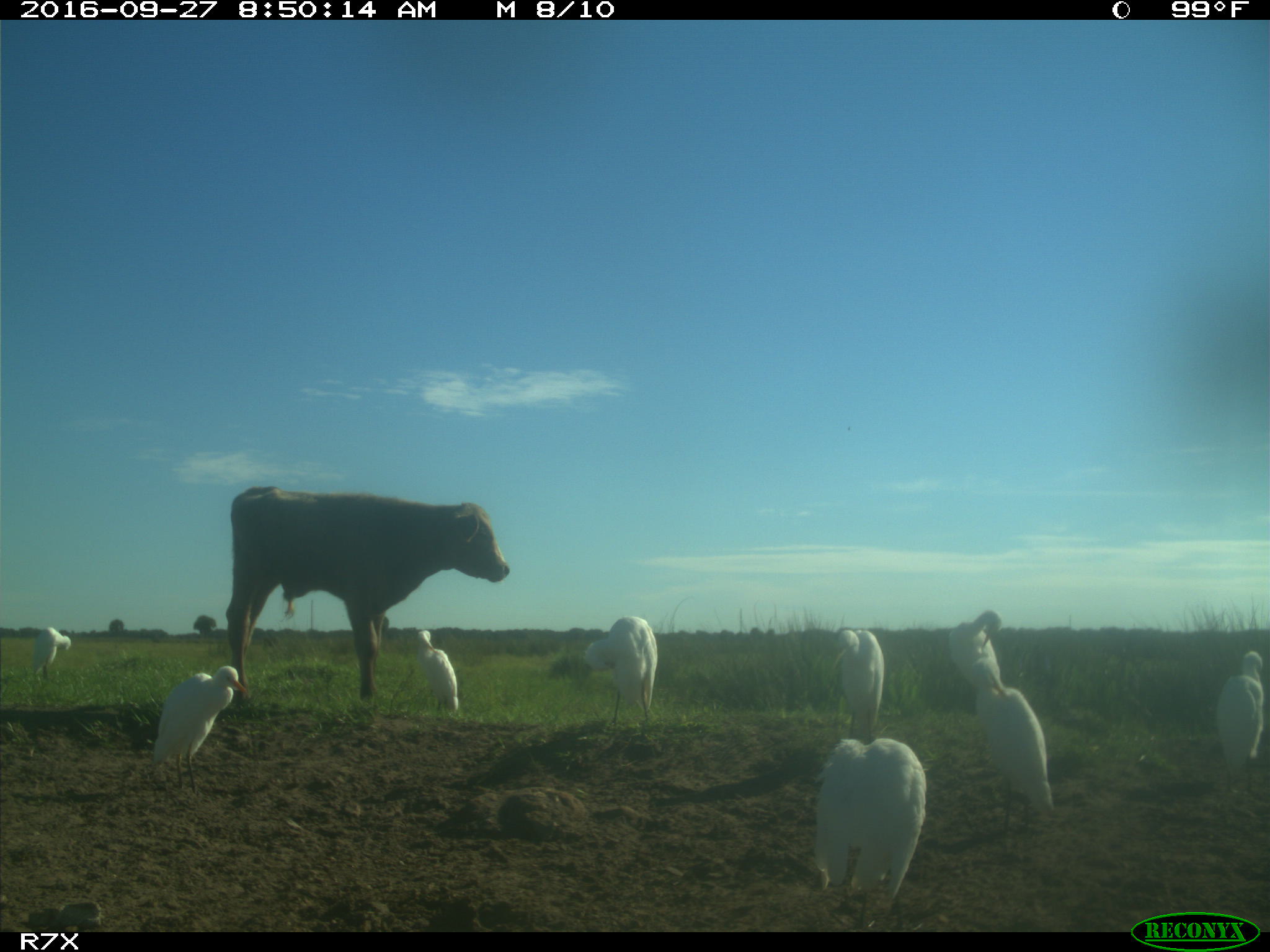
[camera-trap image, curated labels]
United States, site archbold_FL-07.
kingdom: Animalia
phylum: Chordata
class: Mammalia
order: Artiodactyla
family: Bovidae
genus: Bos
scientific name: Bos taurus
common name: domestic cow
Bos taurus (domestic cow).